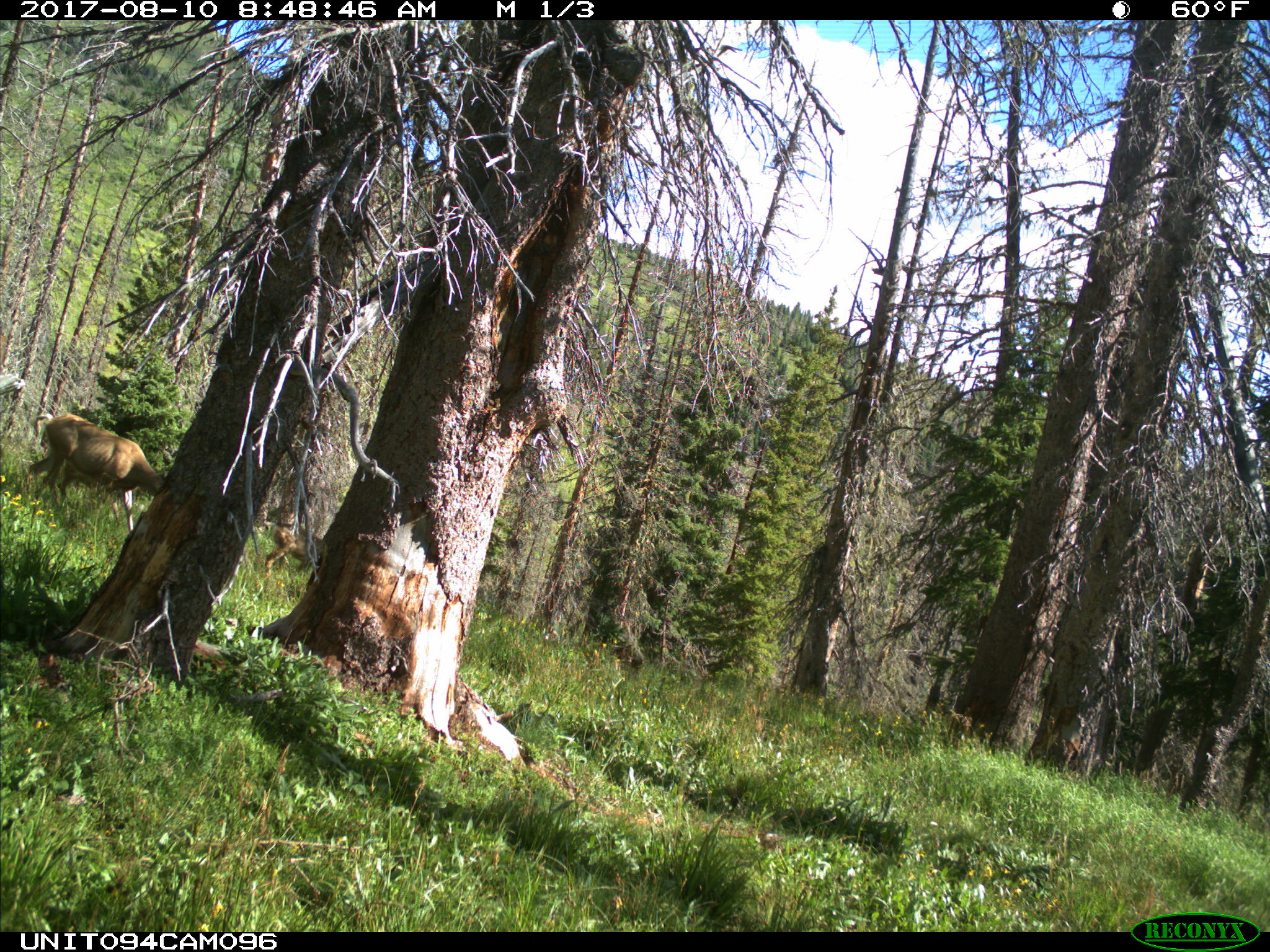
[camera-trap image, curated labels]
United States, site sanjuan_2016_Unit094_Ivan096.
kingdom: Animalia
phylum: Chordata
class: Mammalia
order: Artiodactyla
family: Cervidae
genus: Odocoileus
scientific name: Odocoileus hemionus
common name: mule deer